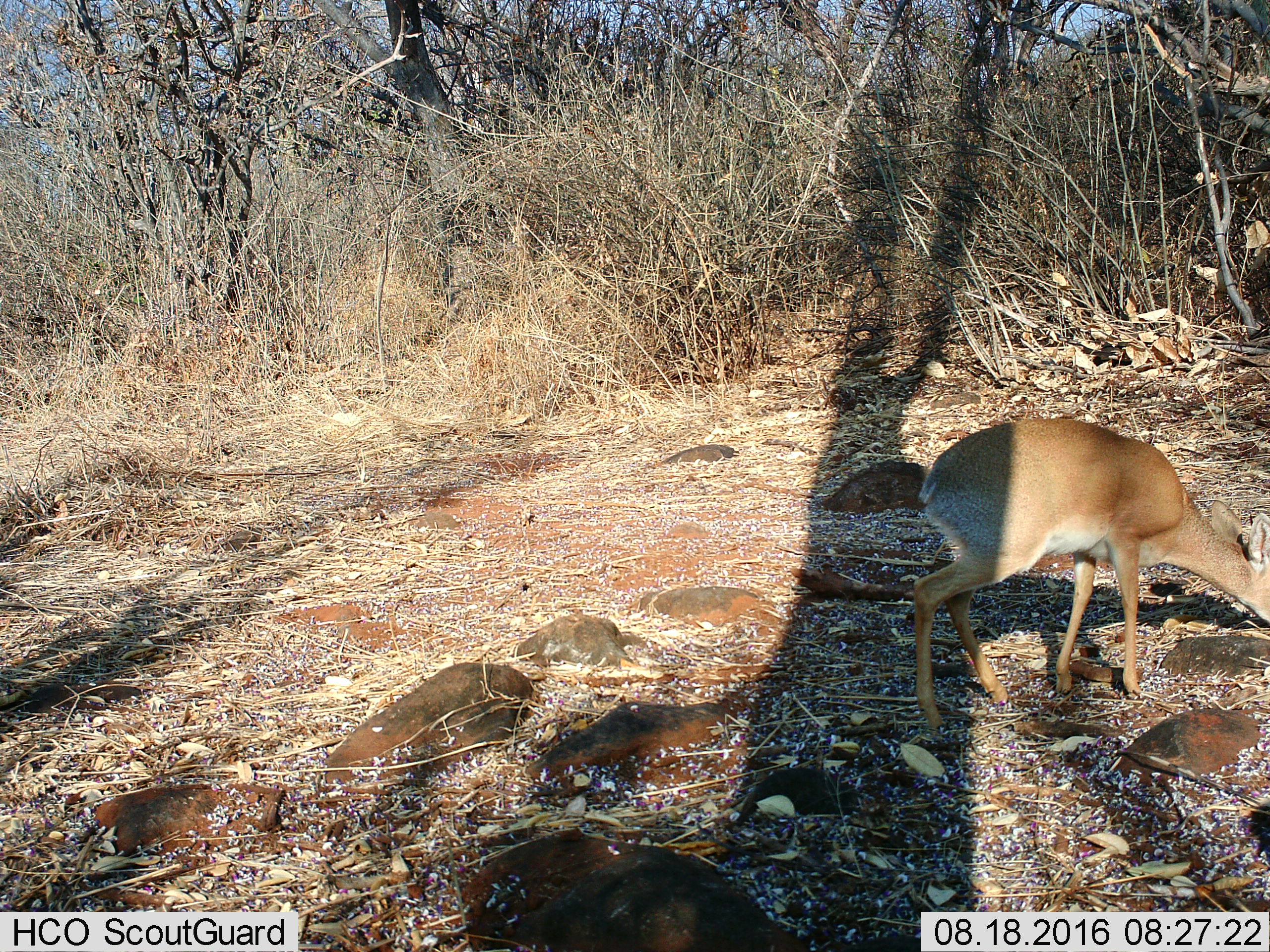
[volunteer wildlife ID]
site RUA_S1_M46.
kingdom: Animalia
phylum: Chordata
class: Mammalia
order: Artiodactyla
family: Bovidae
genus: Madoqua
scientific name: Madoqua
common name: dik-dik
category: dikdik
Dikdik (dik-dik) (Madoqua), count 1. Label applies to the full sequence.